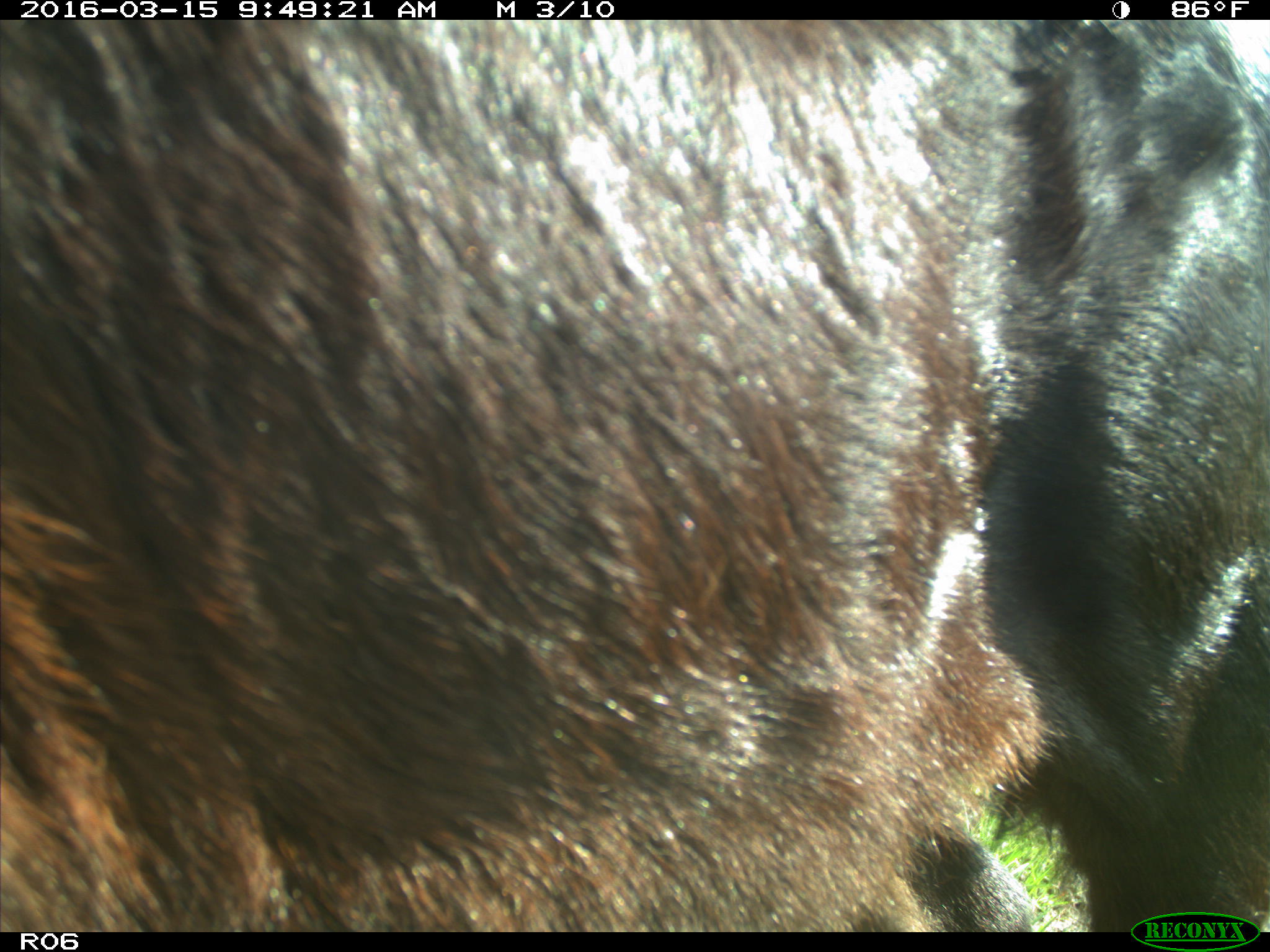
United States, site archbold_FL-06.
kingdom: Animalia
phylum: Chordata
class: Mammalia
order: Artiodactyla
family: Bovidae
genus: Bos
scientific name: Bos taurus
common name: domestic cow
Bos taurus (domestic cow).